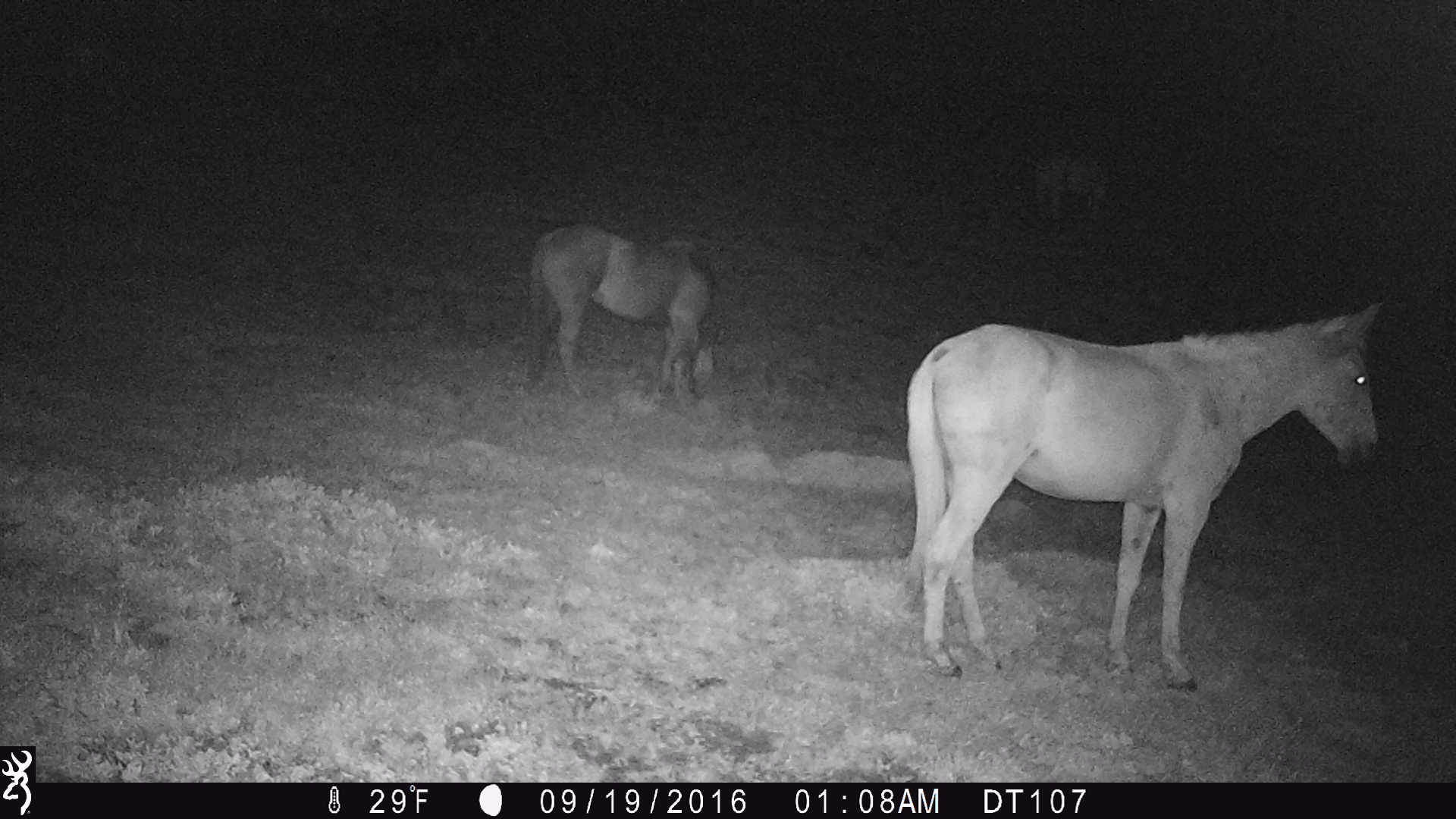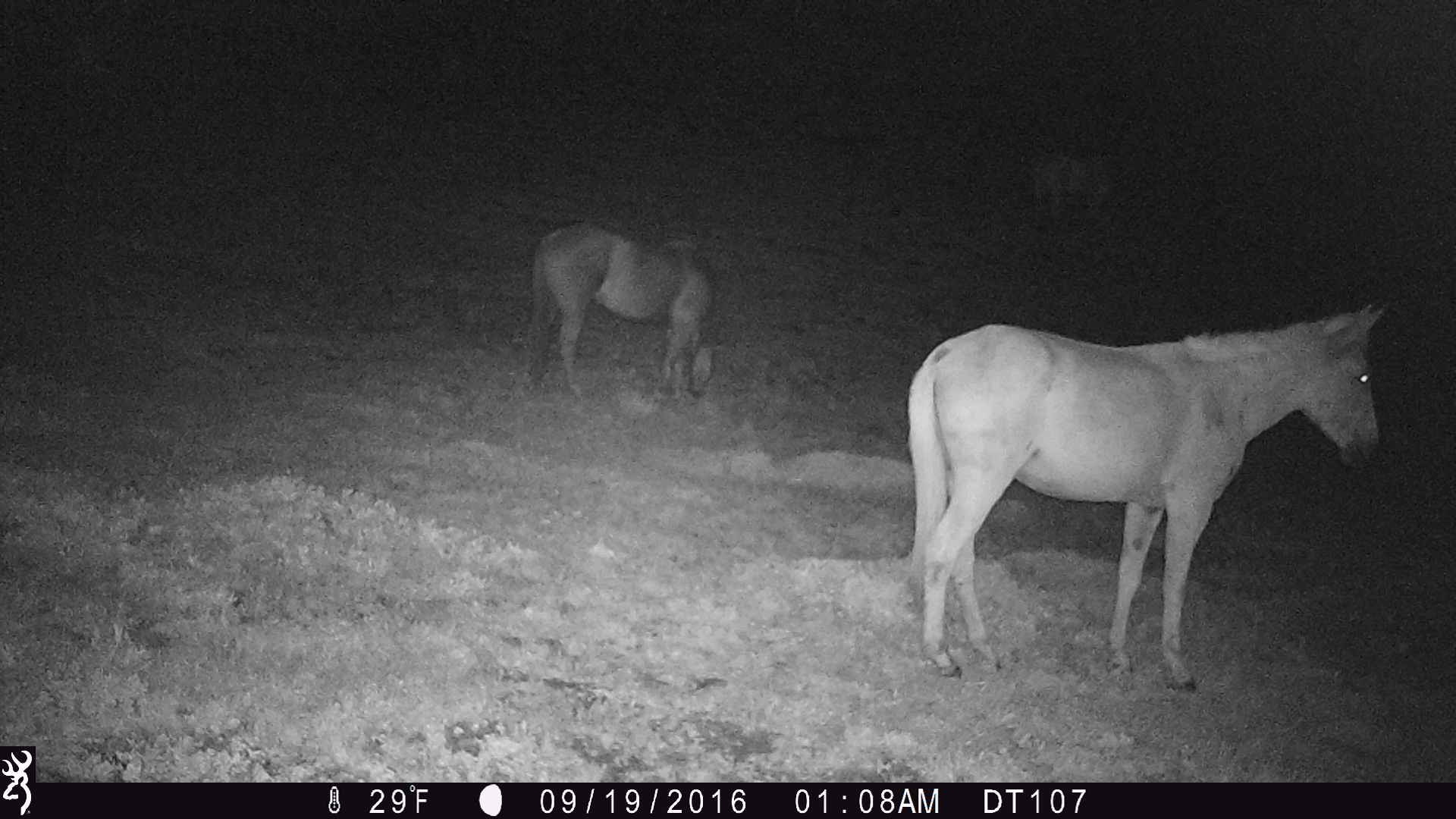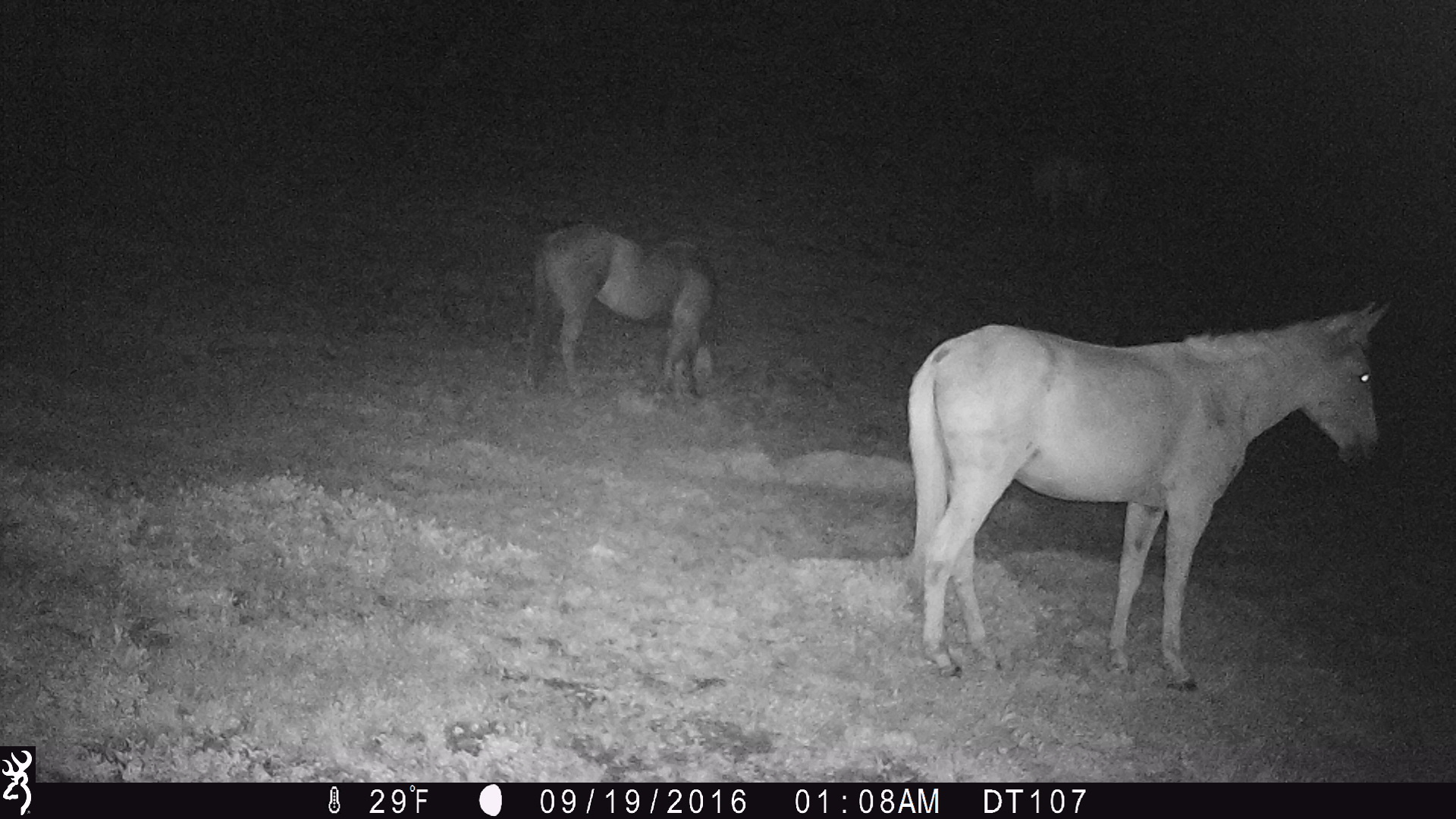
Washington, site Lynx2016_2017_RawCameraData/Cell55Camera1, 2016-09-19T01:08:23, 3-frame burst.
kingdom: Animalia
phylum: Chordata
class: Mammalia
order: Perissodactyla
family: Equidae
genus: Equus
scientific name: Equus caballus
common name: domestic horse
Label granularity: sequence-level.